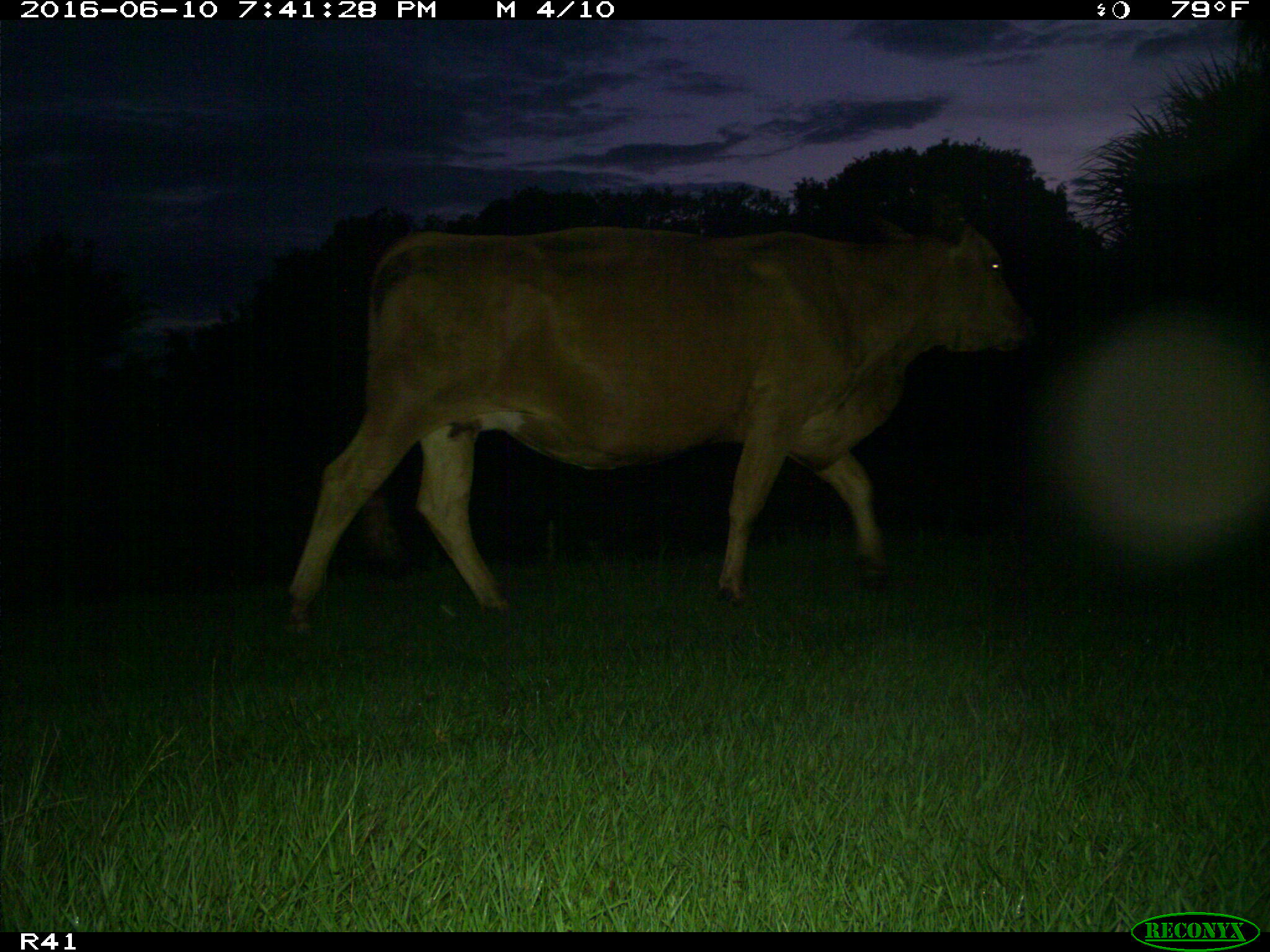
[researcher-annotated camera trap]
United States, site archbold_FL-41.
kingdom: Animalia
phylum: Chordata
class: Mammalia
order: Artiodactyla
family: Bovidae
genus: Bos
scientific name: Bos taurus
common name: domestic cow